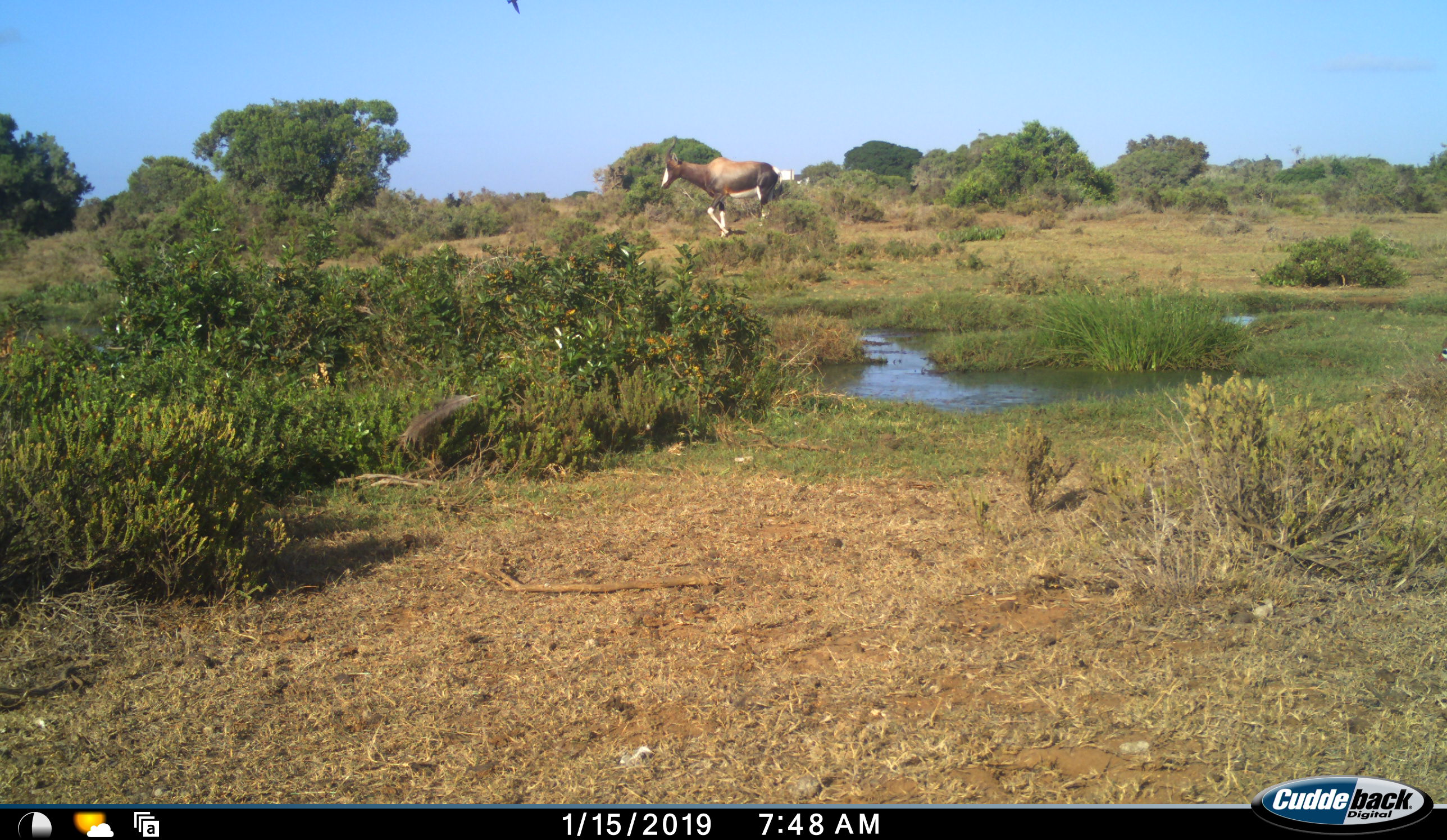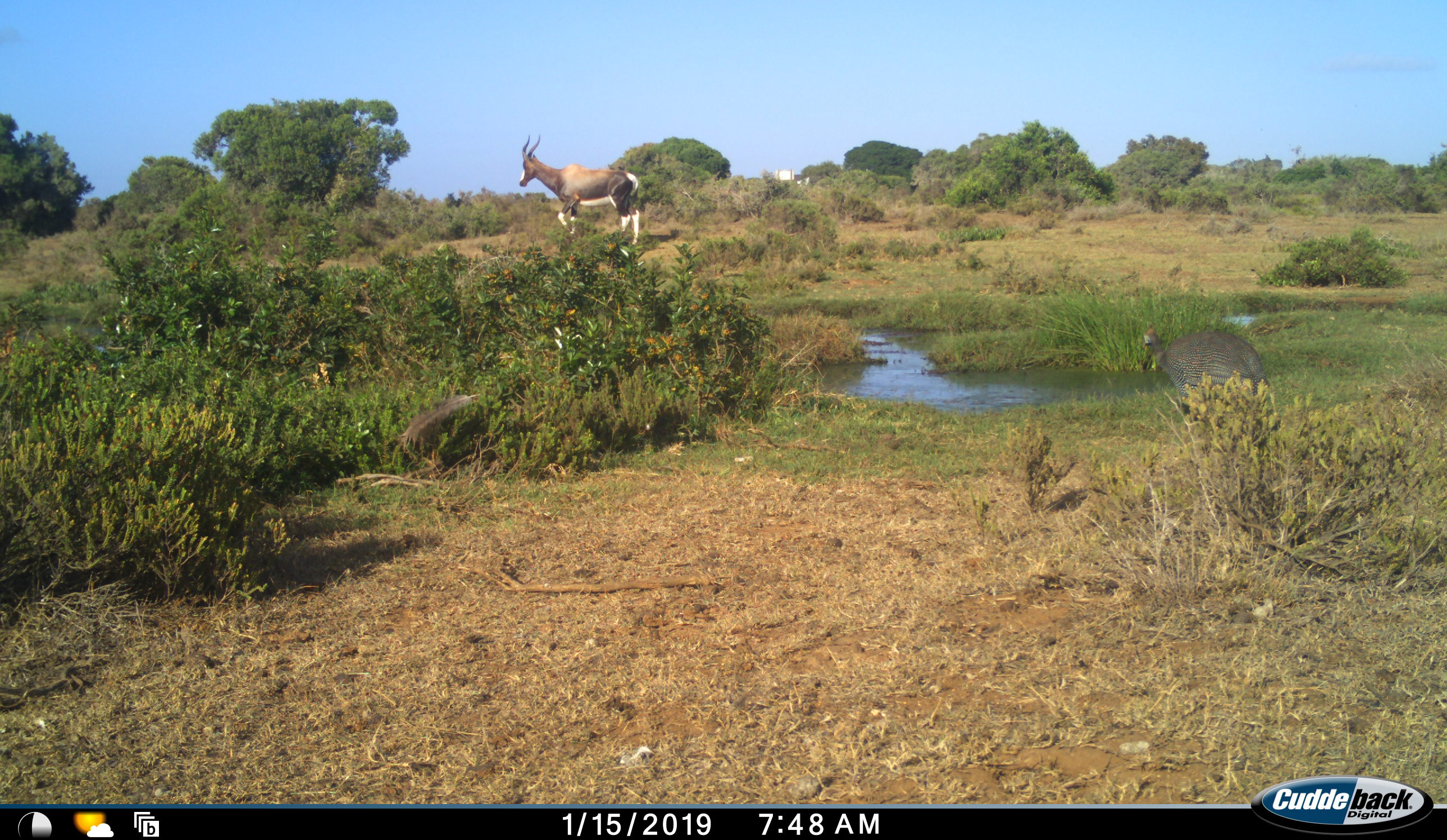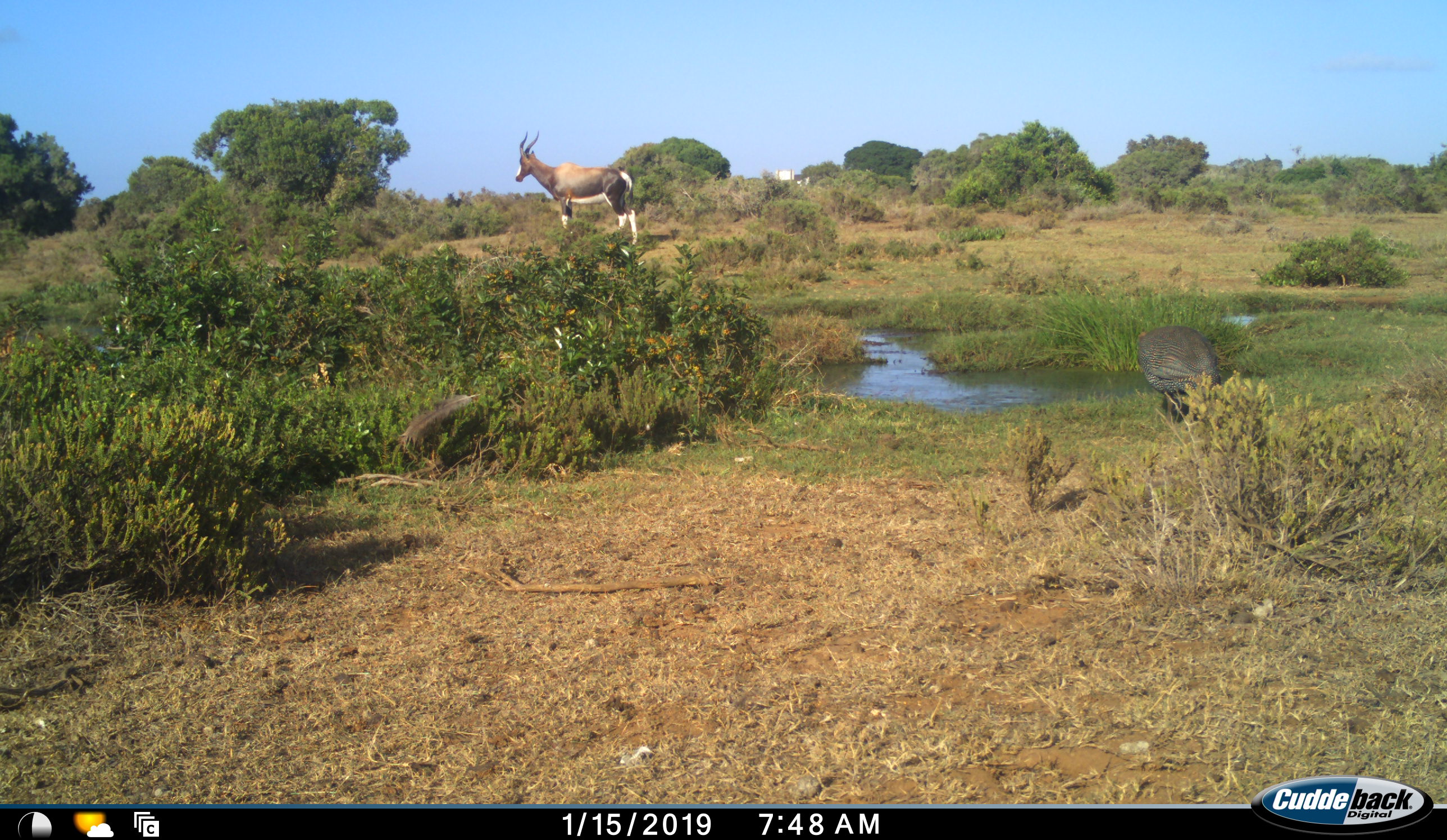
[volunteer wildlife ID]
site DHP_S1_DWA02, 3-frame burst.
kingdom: Animalia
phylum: Chordata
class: Aves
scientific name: Aves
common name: bird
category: birdother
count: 1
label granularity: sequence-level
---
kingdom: Animalia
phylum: Chordata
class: Mammalia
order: Artiodactyla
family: Bovidae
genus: Damaliscus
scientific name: Damaliscus pygargus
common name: bontebok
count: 1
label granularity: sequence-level